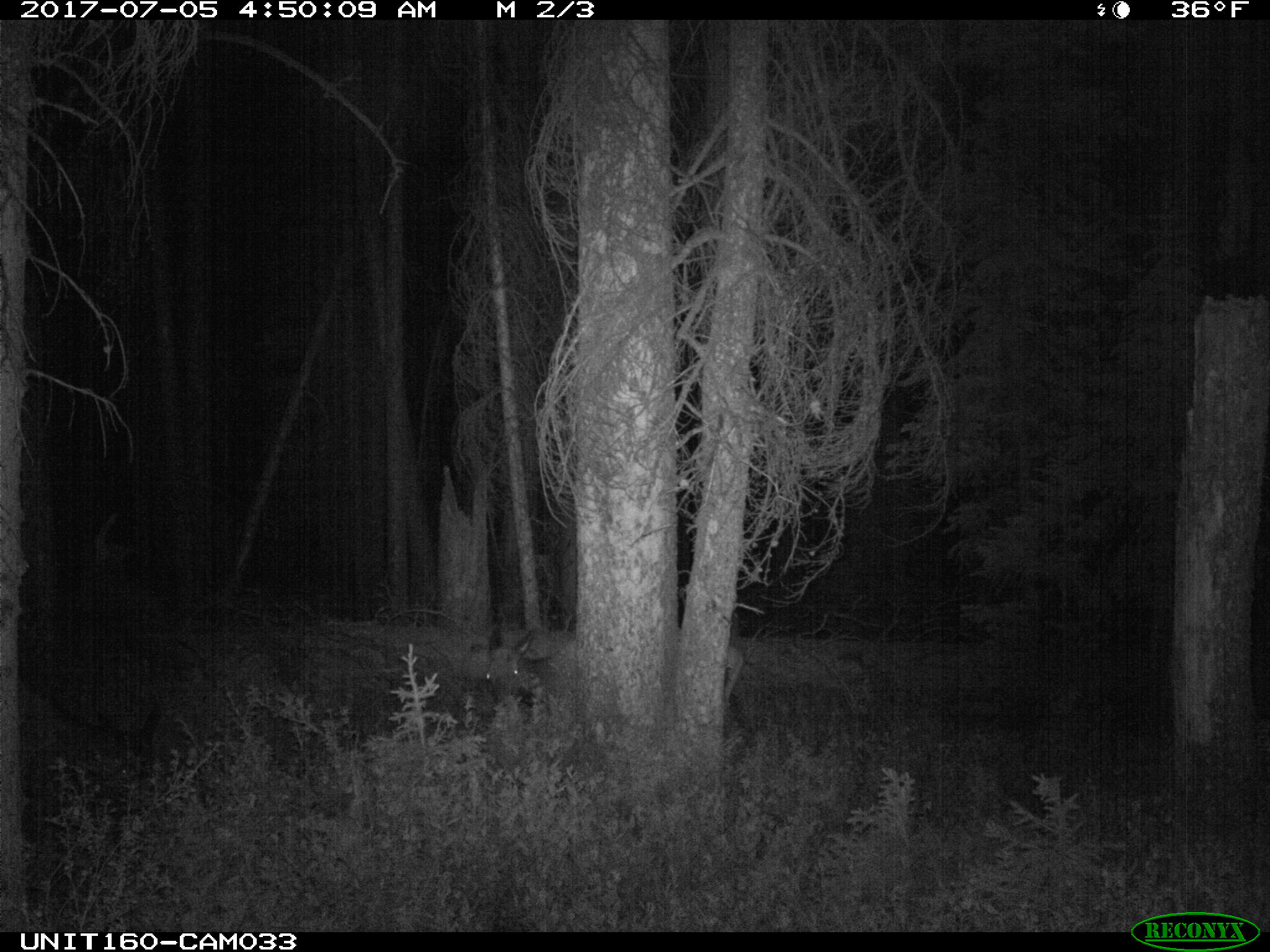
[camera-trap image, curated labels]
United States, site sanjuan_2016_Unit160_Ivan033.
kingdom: Animalia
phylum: Chordata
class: Mammalia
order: Artiodactyla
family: Cervidae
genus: Cervus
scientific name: Cervus elaphus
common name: red deer